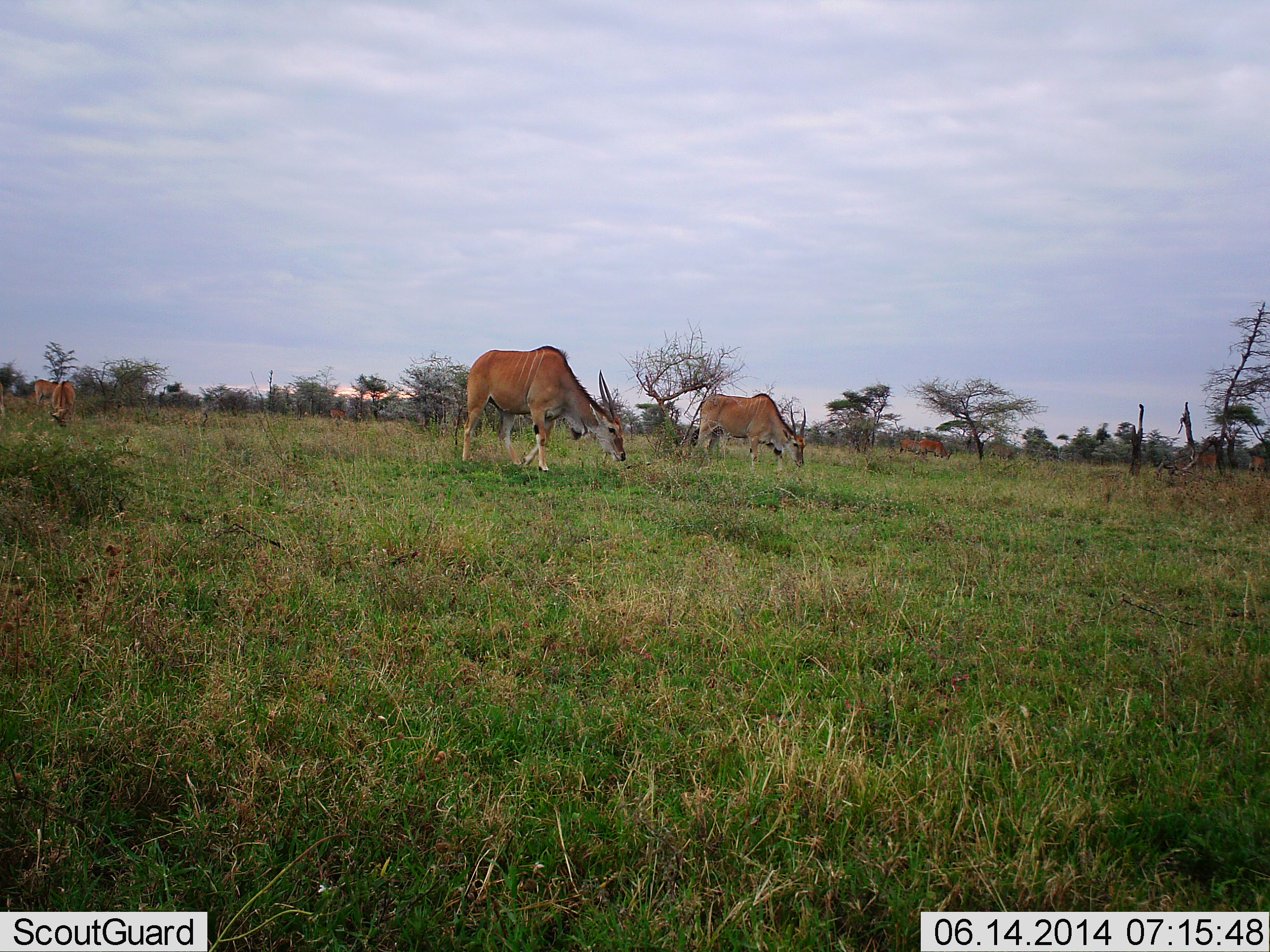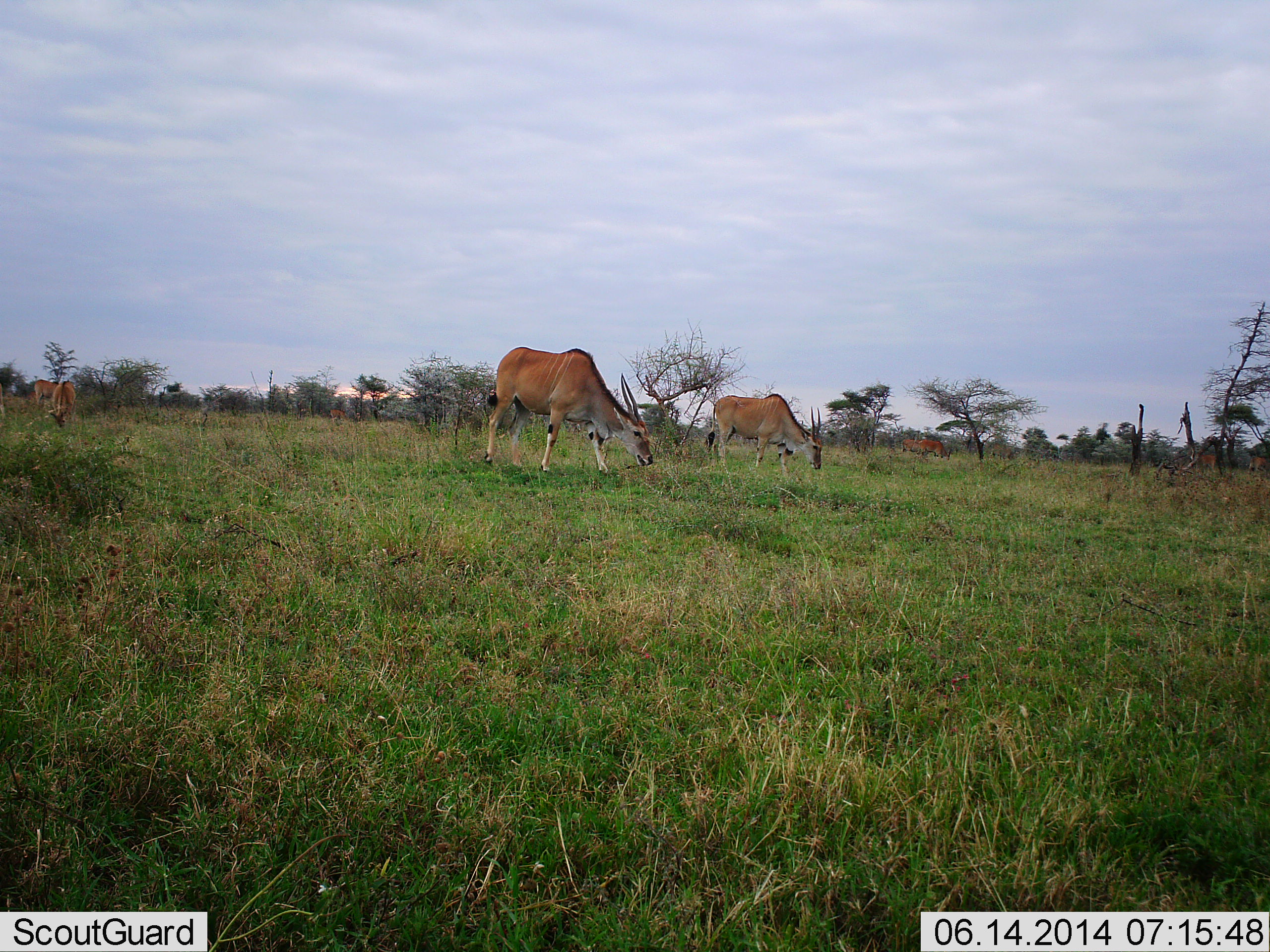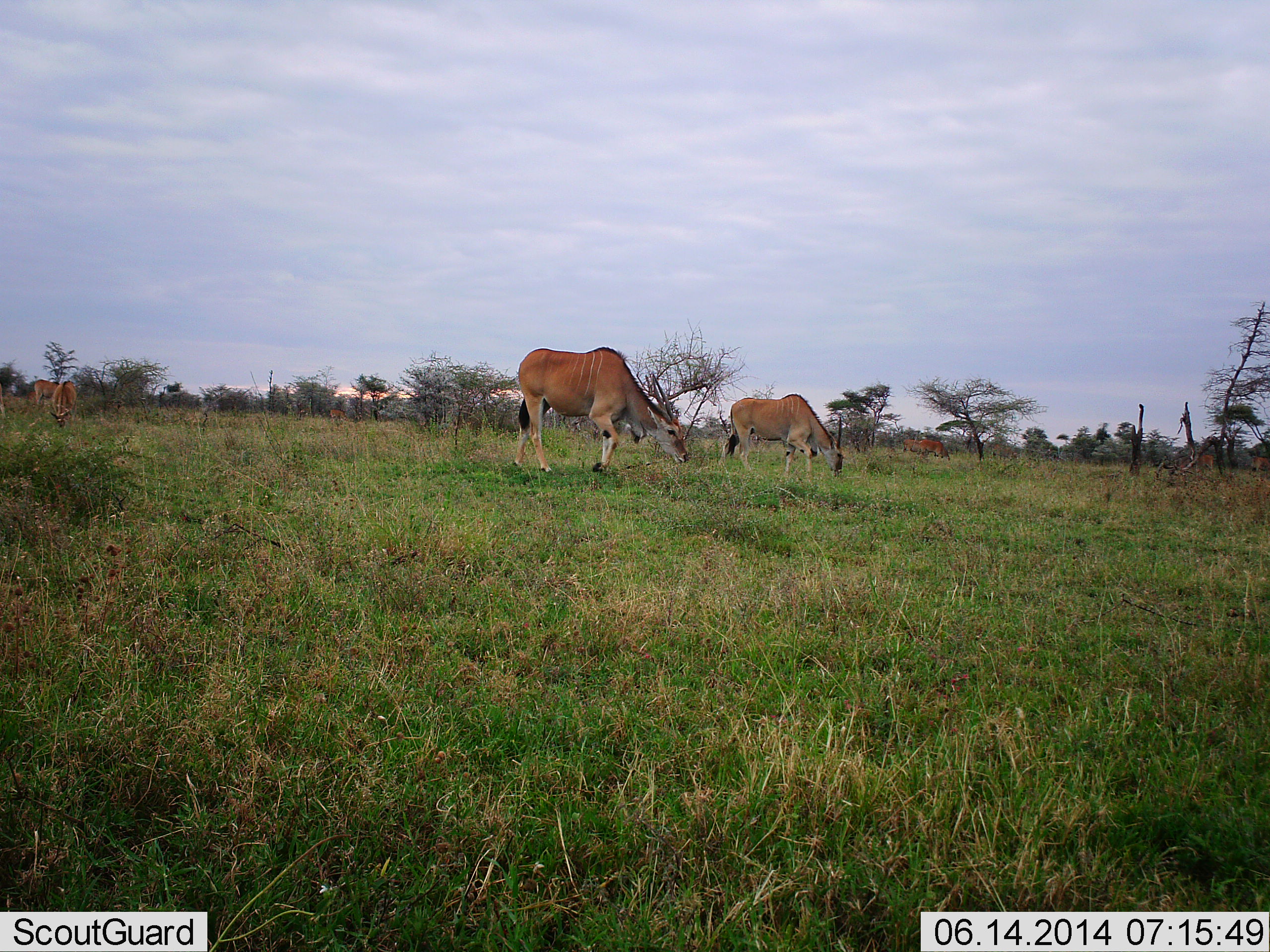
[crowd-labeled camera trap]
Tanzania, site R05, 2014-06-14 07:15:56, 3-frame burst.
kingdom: Animalia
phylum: Chordata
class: Mammalia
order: Artiodactyla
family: Bovidae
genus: Tragelaphus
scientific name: Tragelaphus oryx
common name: eland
Eland (Tragelaphus oryx), count 6. Behavior (volunteer vote fractions): standing 30%, resting 0%, moving 30%, interacting 0%. Young present (vote fraction): 0%. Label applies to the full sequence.